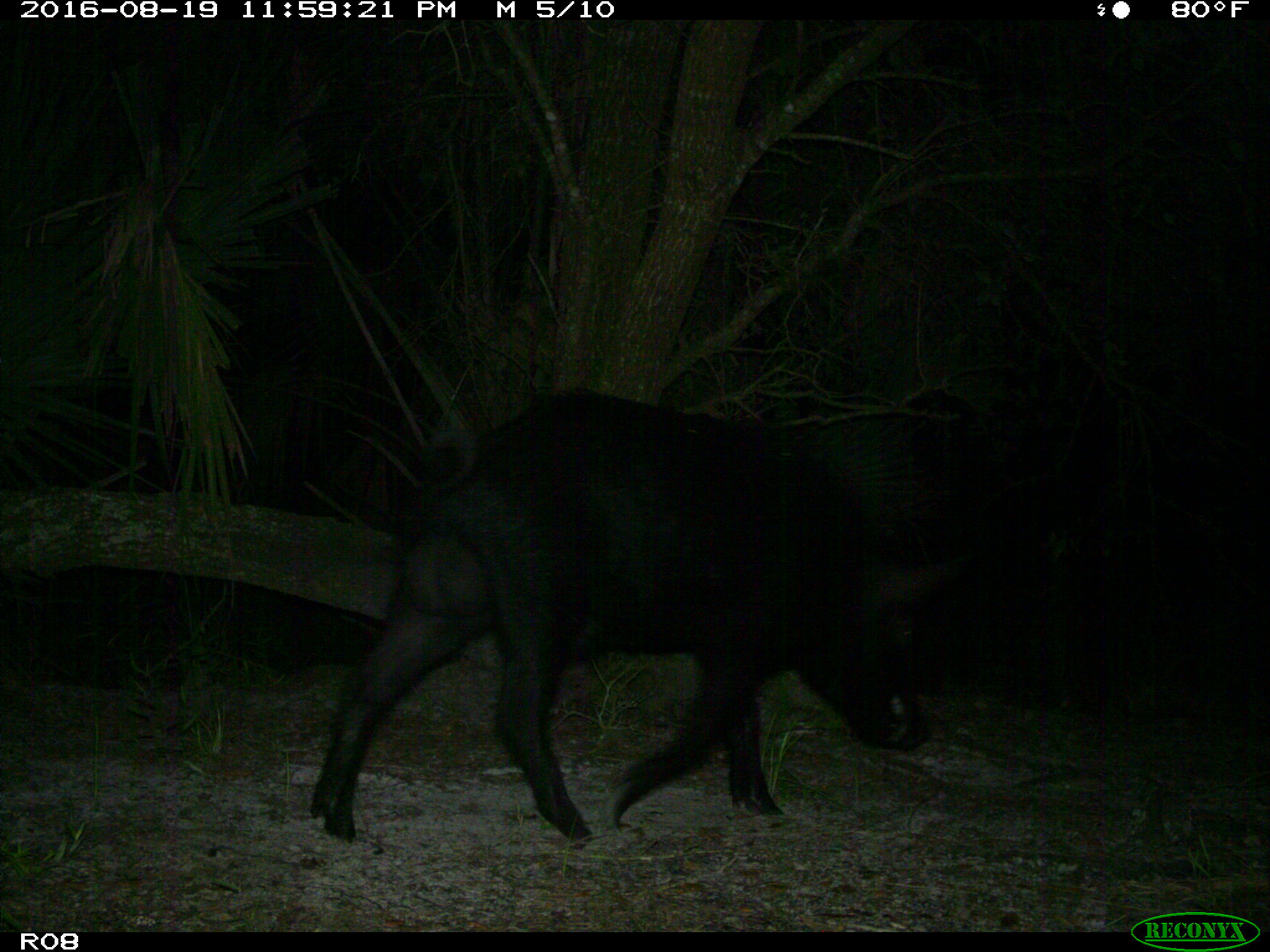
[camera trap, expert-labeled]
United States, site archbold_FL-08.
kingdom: Animalia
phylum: Chordata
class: Mammalia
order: Artiodactyla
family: Suidae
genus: Sus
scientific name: Sus scrofa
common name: wild boar